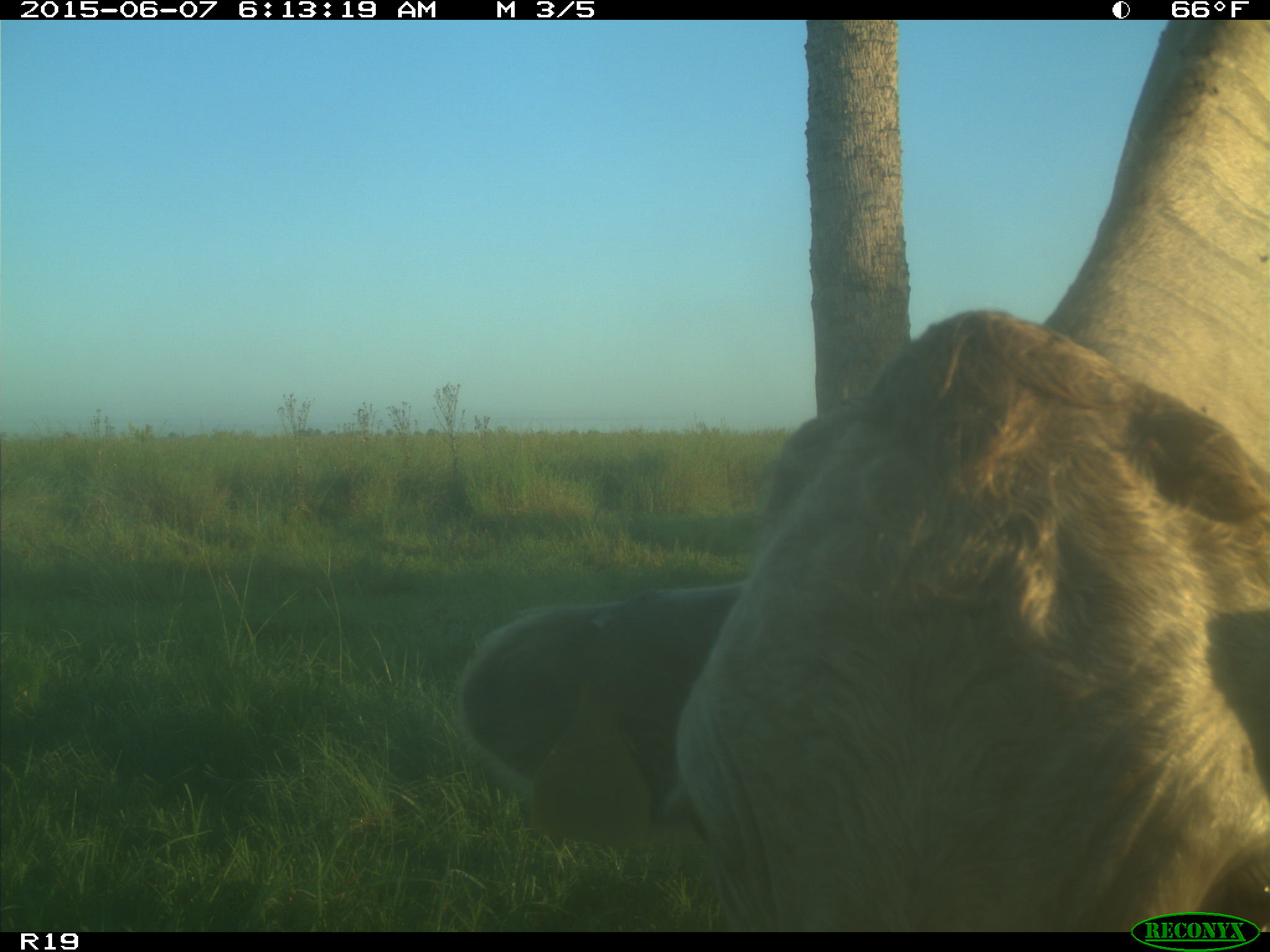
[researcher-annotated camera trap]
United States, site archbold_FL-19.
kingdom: Animalia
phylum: Chordata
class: Mammalia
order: Artiodactyla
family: Bovidae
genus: Bos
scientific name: Bos taurus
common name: domestic cow